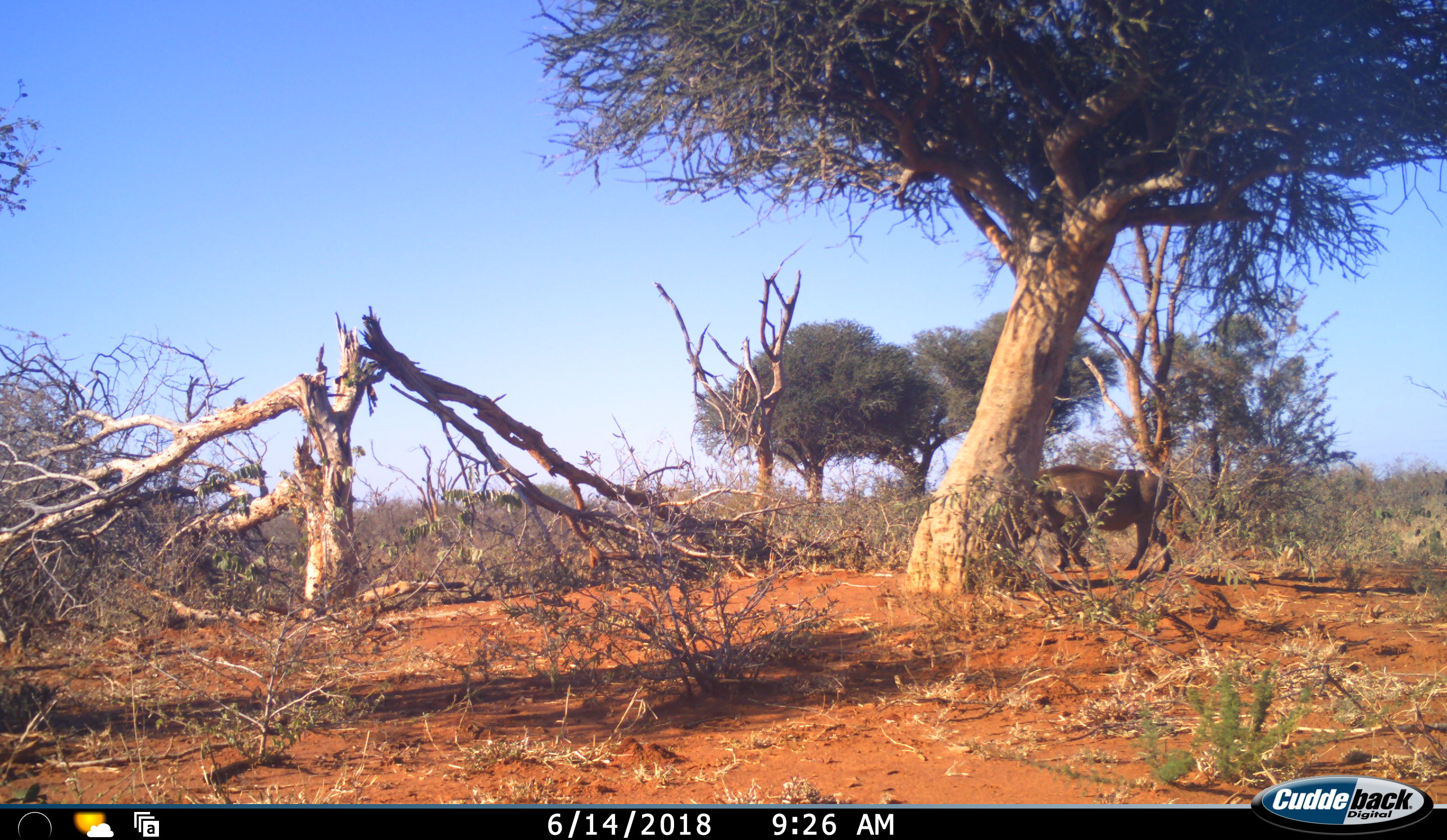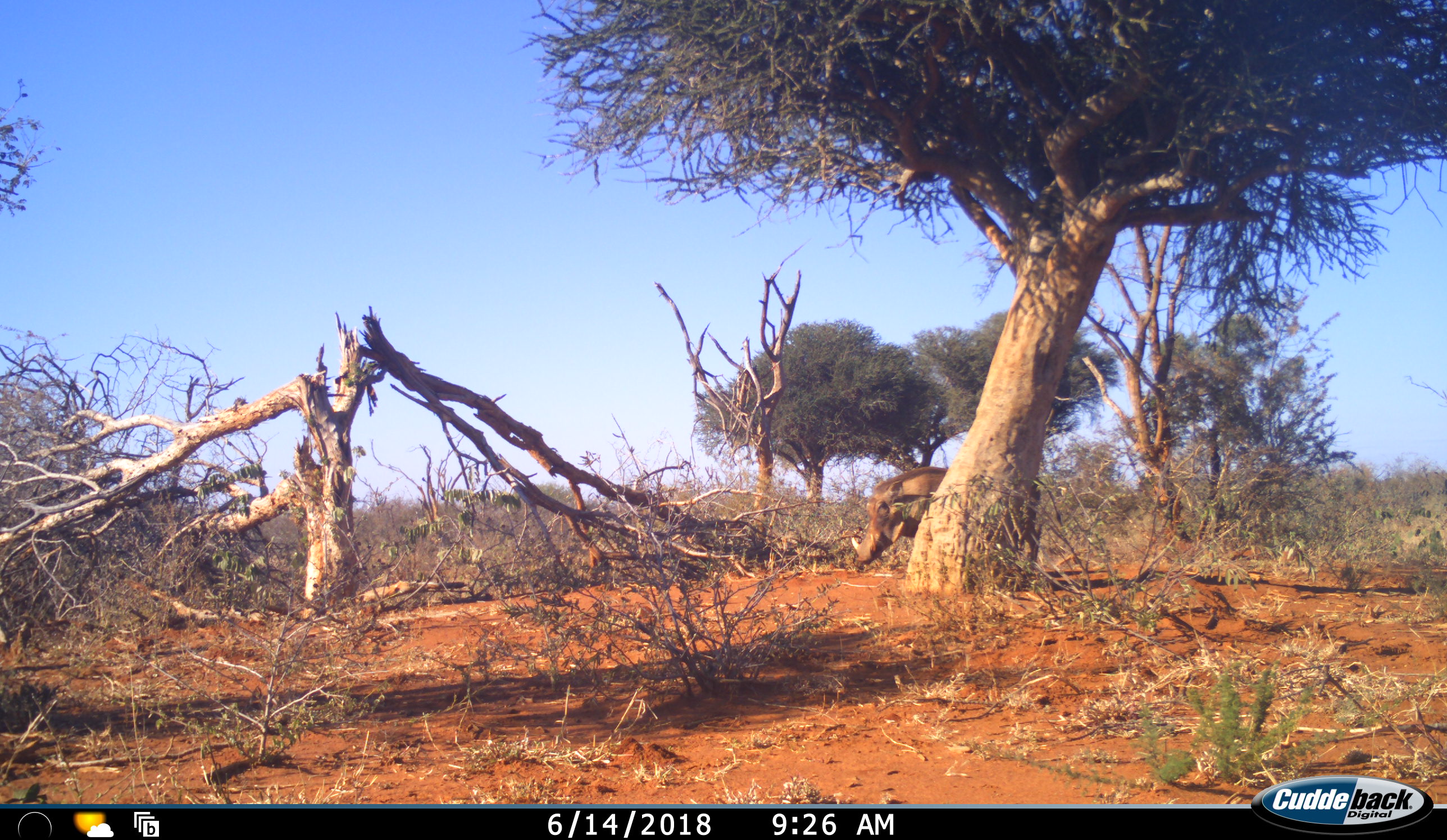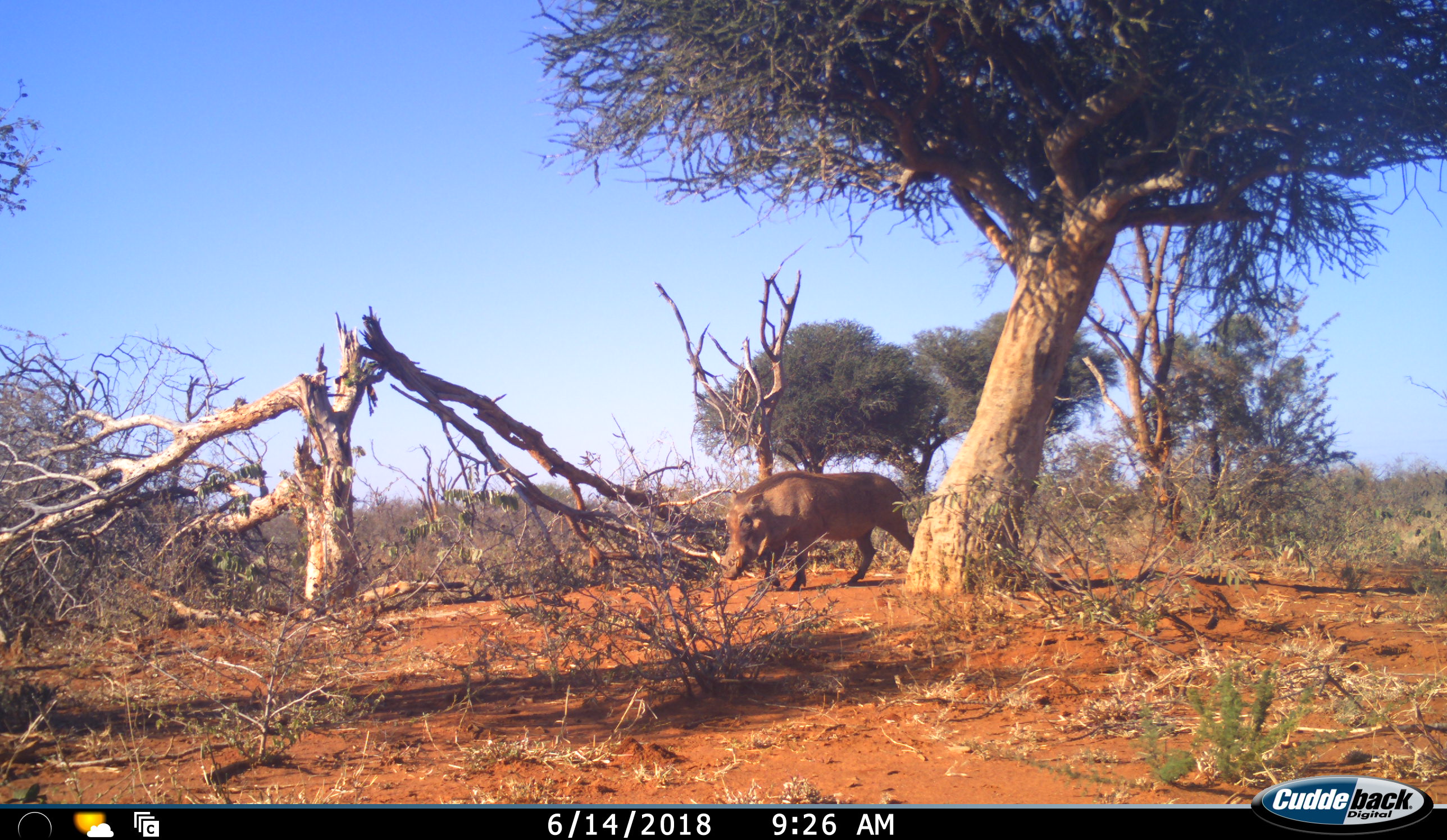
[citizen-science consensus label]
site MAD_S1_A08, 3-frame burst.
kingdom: Animalia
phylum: Chordata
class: Mammalia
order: Artiodactyla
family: Suidae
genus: Phacochoerus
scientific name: Phacochoerus africanus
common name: warthog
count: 1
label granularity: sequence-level